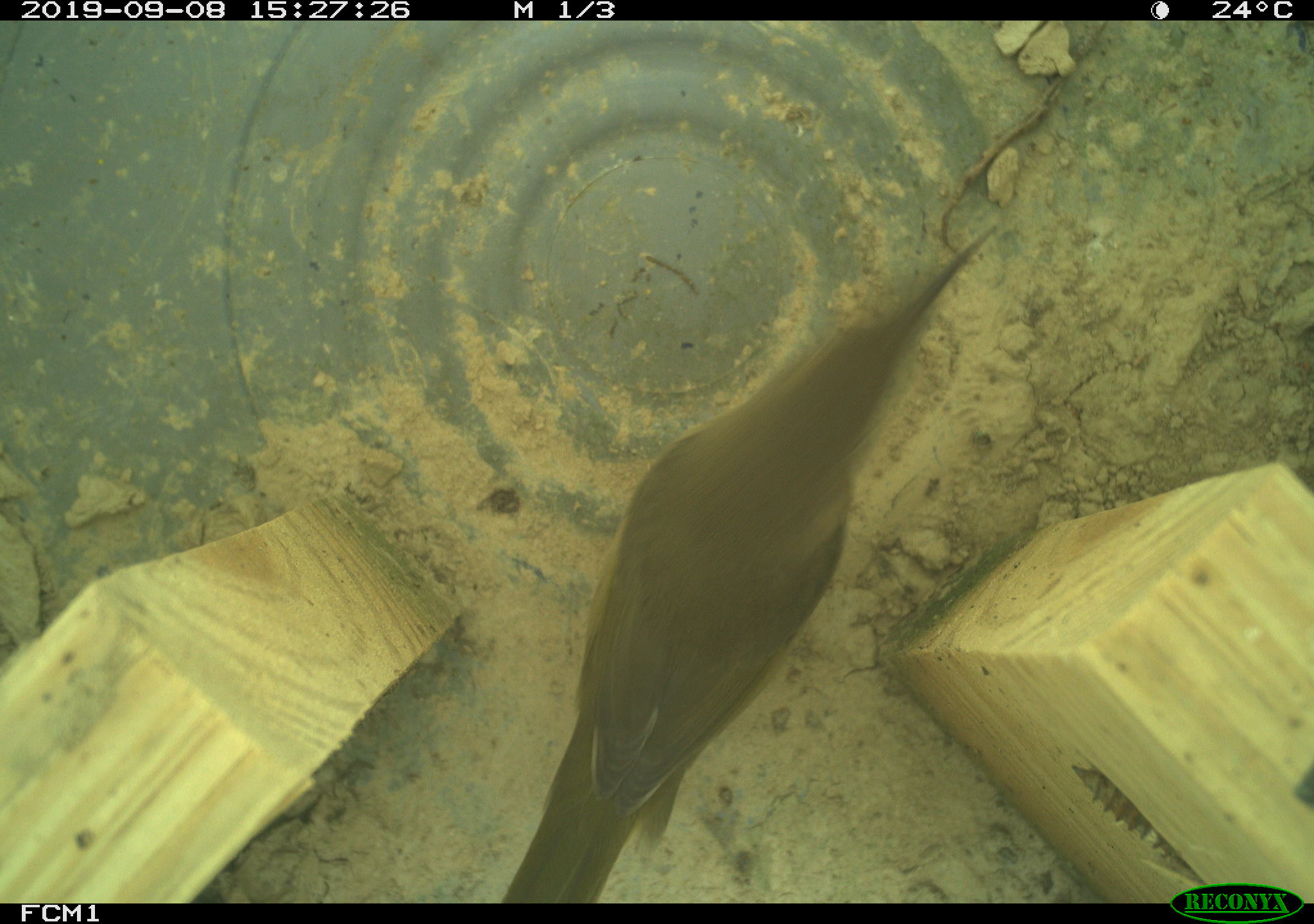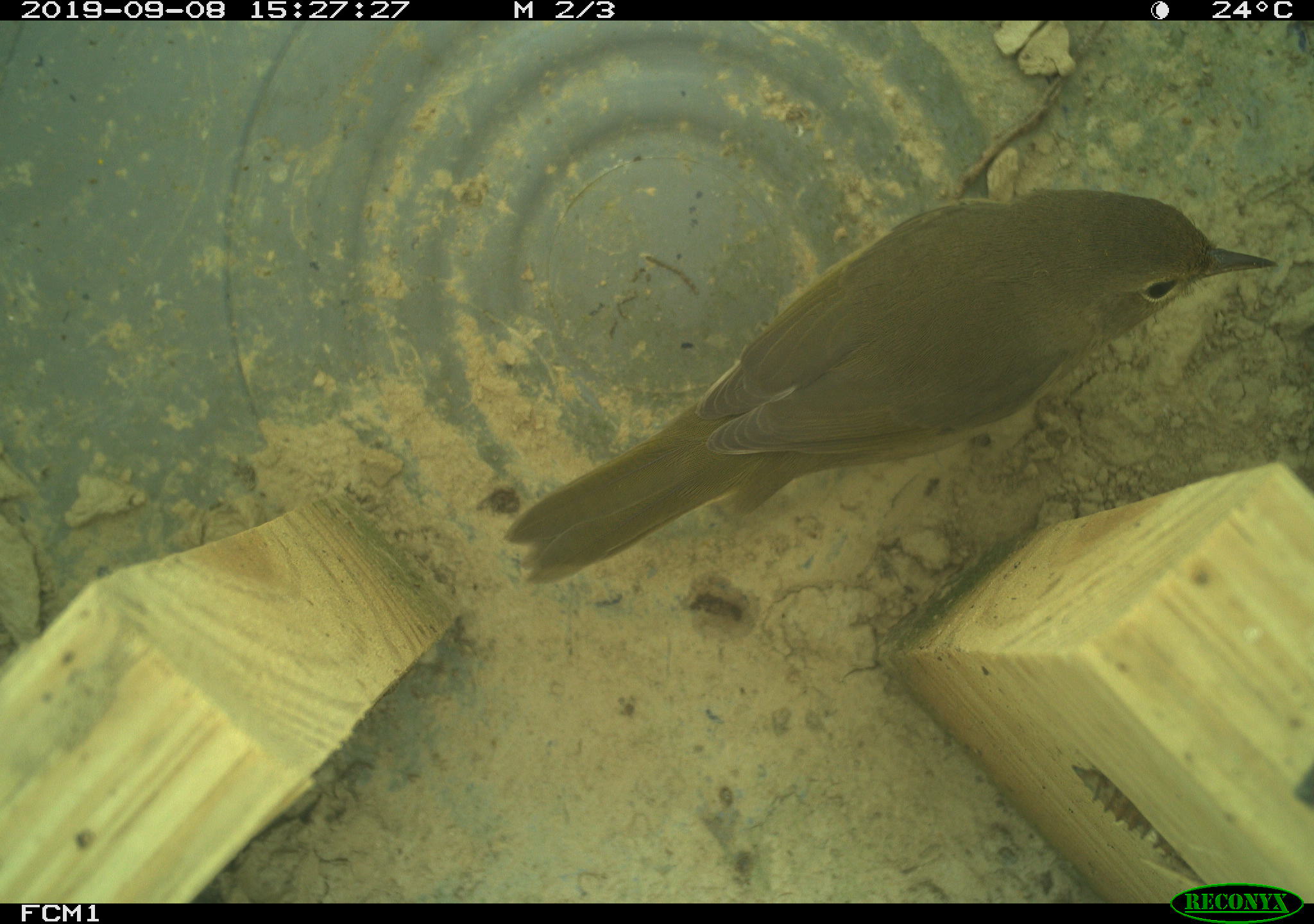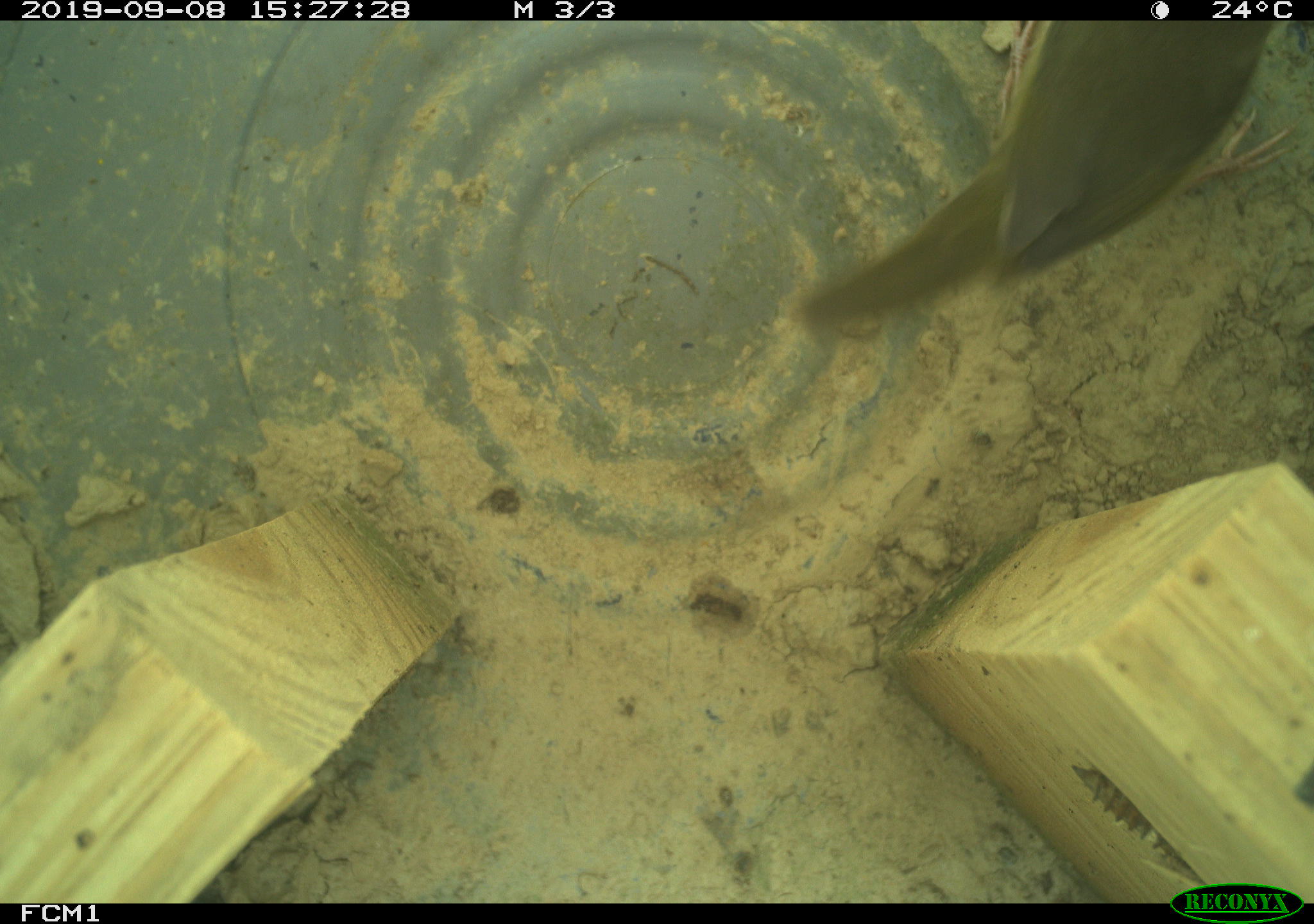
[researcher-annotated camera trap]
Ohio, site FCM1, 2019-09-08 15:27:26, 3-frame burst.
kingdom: Animalia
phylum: Chordata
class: Aves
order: Passeriformes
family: Parulidae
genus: Geothlypis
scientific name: Geothlypis trichas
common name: common yellowthroat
Common yellowthroat (Geothlypis trichas).